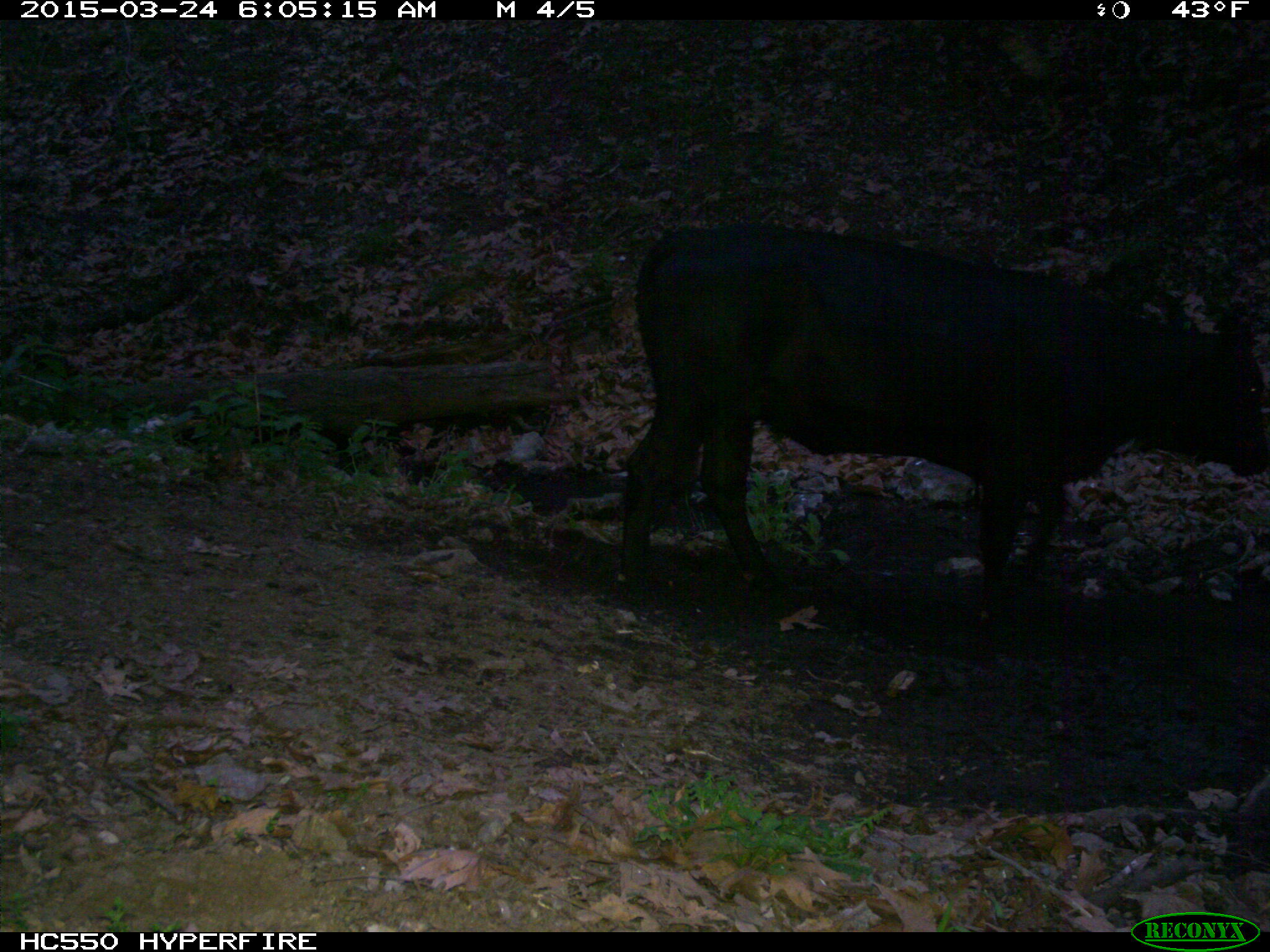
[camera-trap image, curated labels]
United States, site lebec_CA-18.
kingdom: Animalia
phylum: Chordata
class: Mammalia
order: Artiodactyla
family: Bovidae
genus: Bos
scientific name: Bos taurus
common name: domestic cow